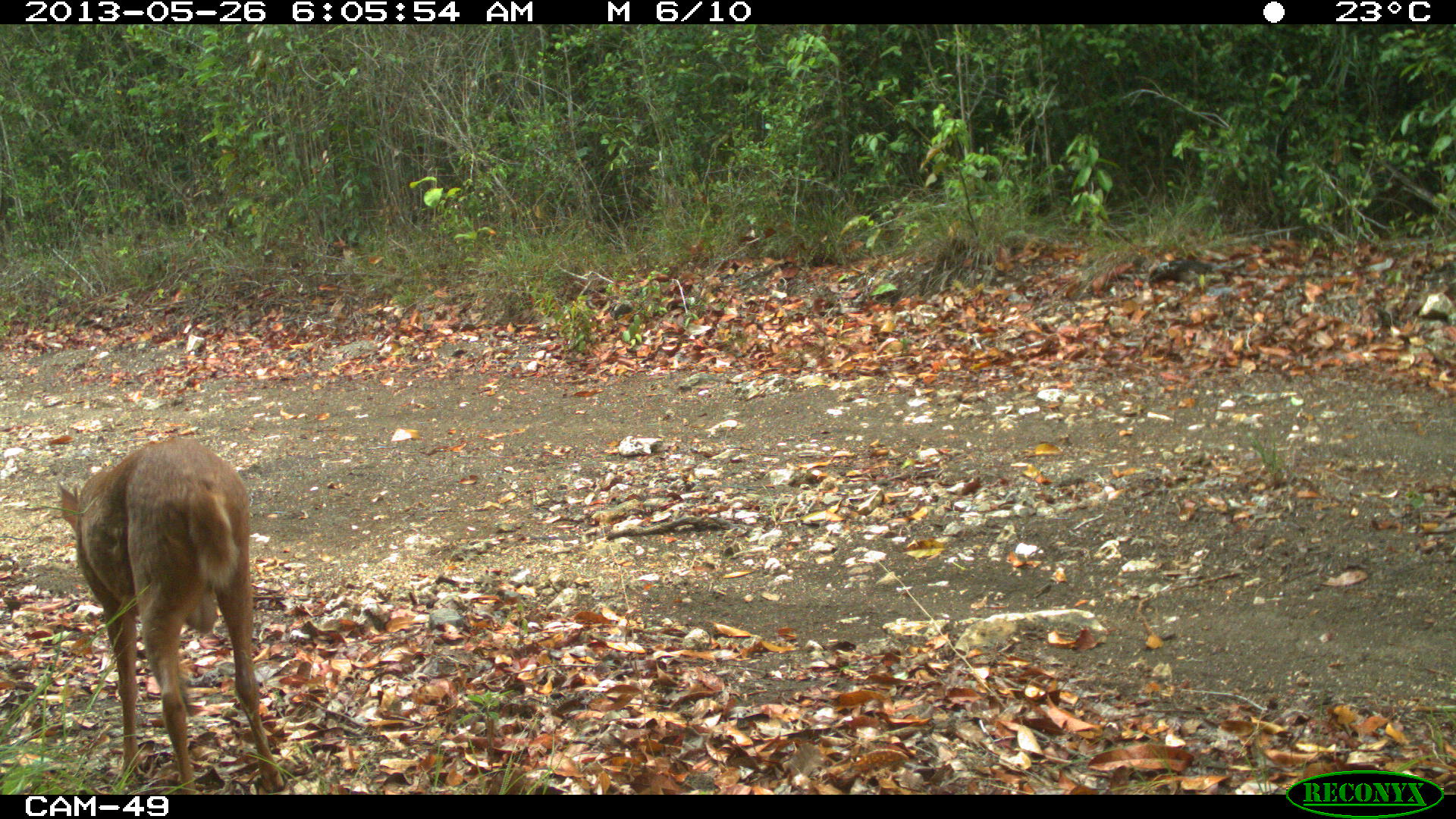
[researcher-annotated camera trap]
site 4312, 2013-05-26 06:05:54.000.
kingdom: Animalia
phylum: Chordata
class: Mammalia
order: Artiodactyla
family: Cervidae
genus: Mazama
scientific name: Mazama temama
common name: central american red brocket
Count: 1.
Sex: male.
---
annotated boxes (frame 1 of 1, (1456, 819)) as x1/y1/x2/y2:
mazama temama: 52/433/287/793